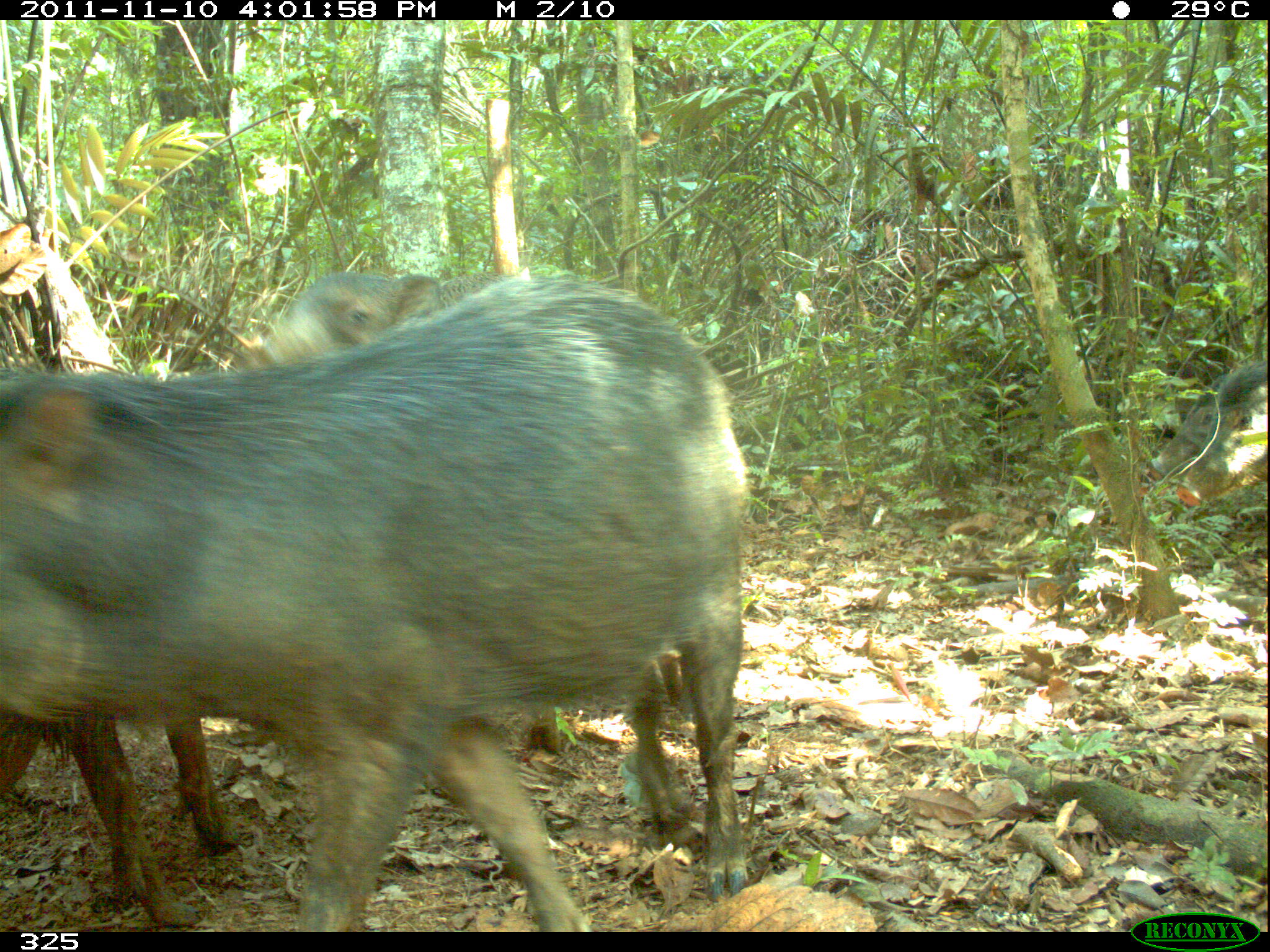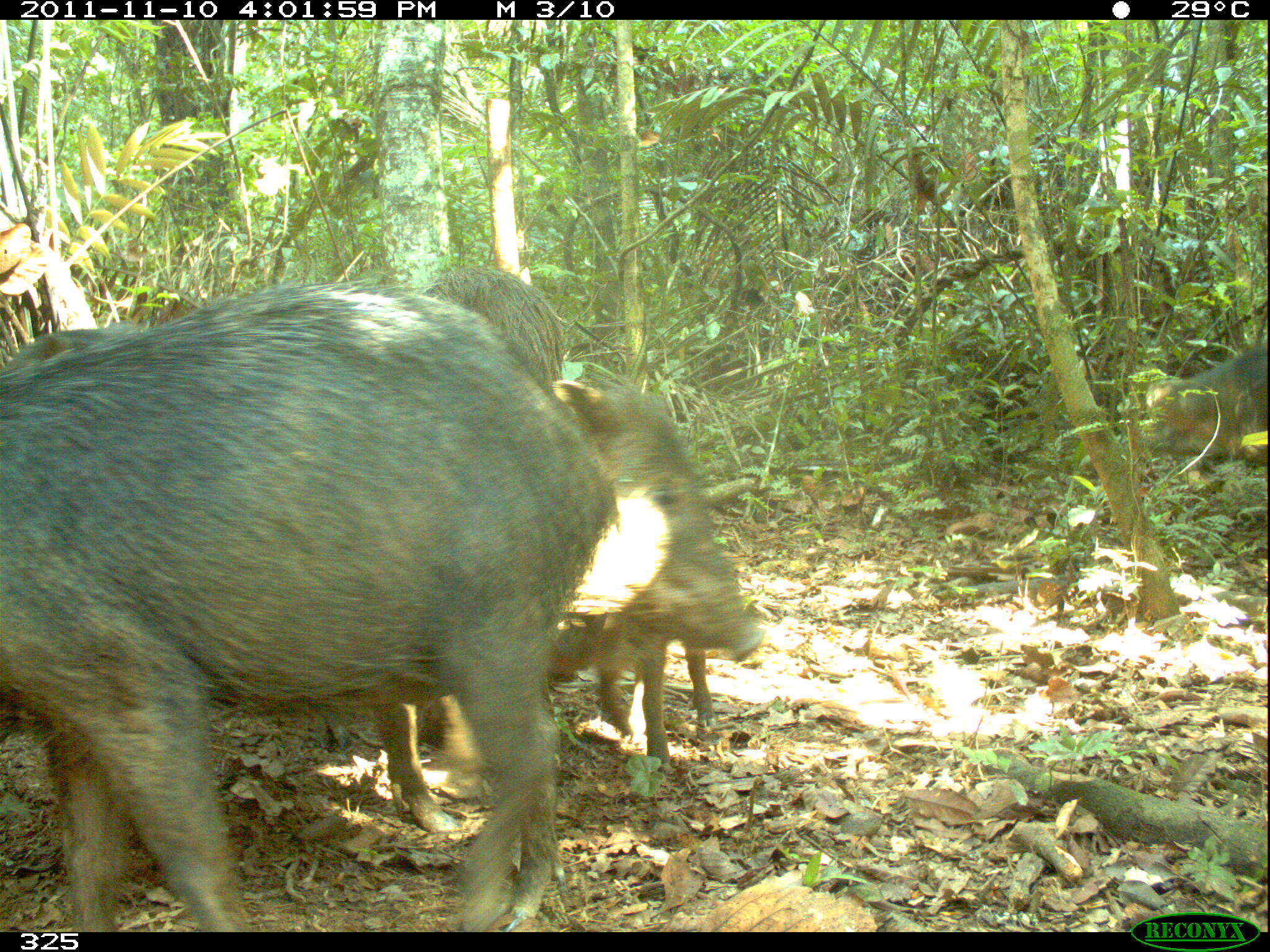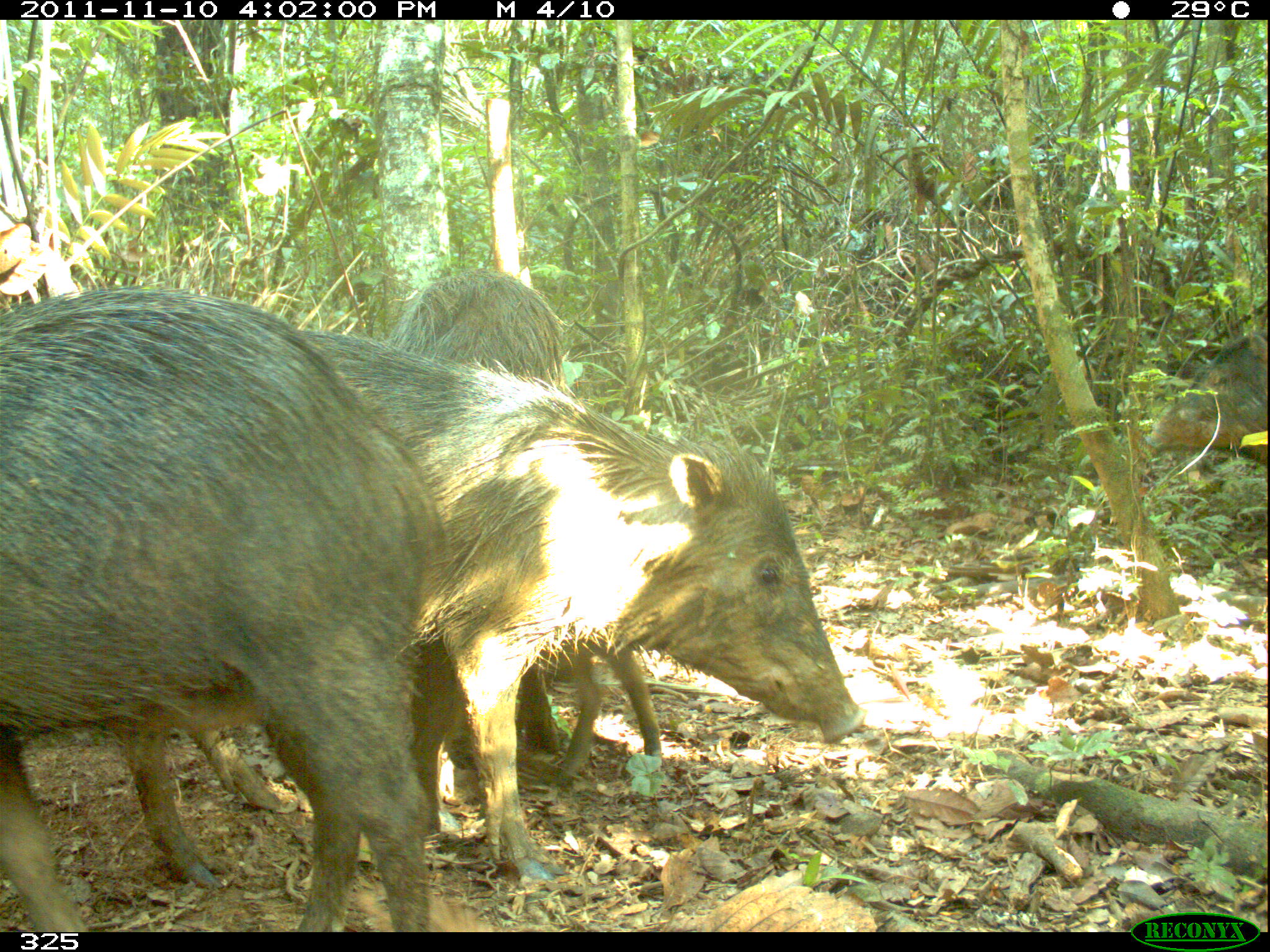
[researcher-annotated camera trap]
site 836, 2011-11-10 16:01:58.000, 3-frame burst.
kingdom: Animalia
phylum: Chordata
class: Mammalia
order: Artiodactyla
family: Tayassuidae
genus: Tayassu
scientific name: Tayassu pecari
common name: white-lipped peccary